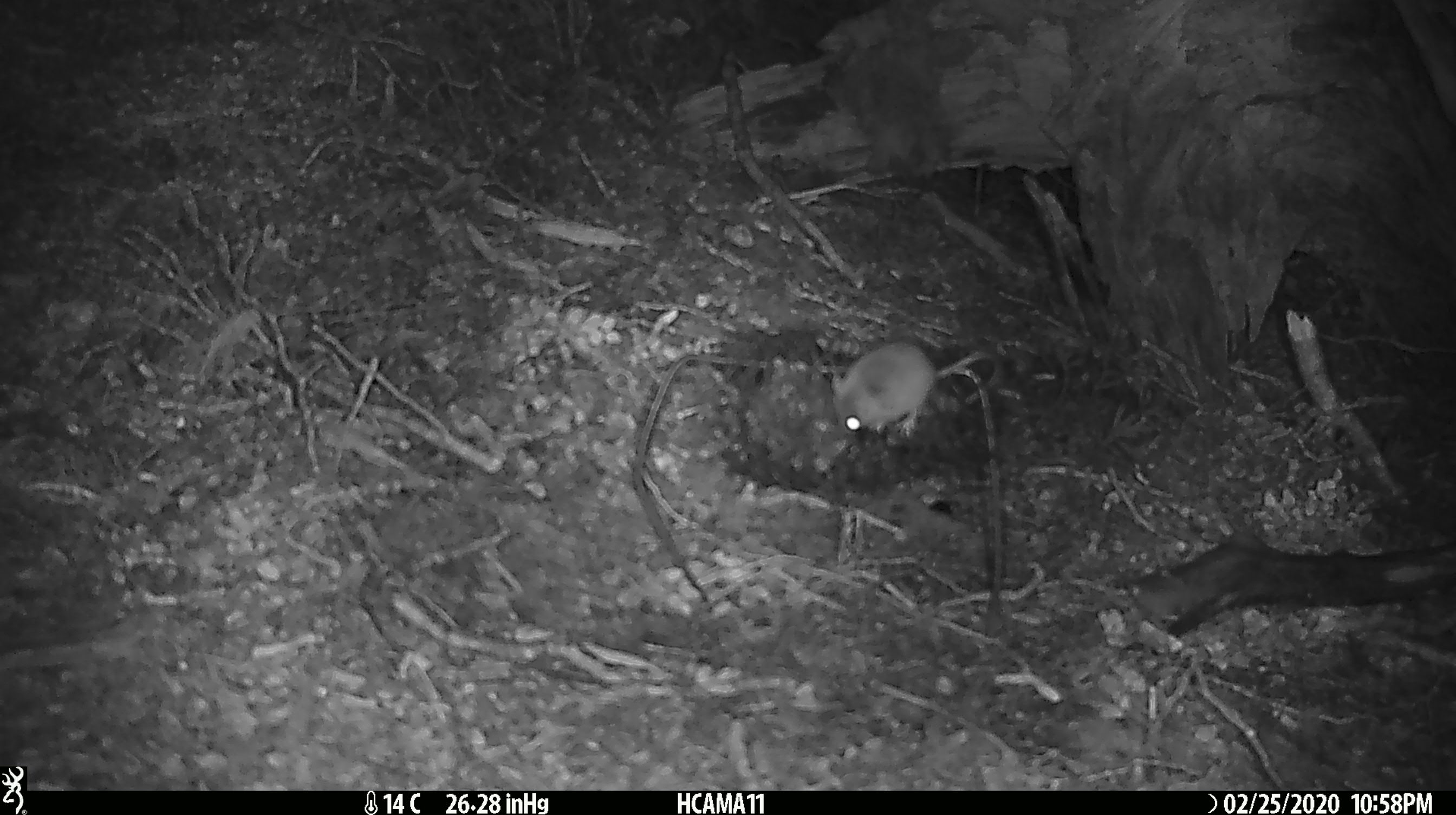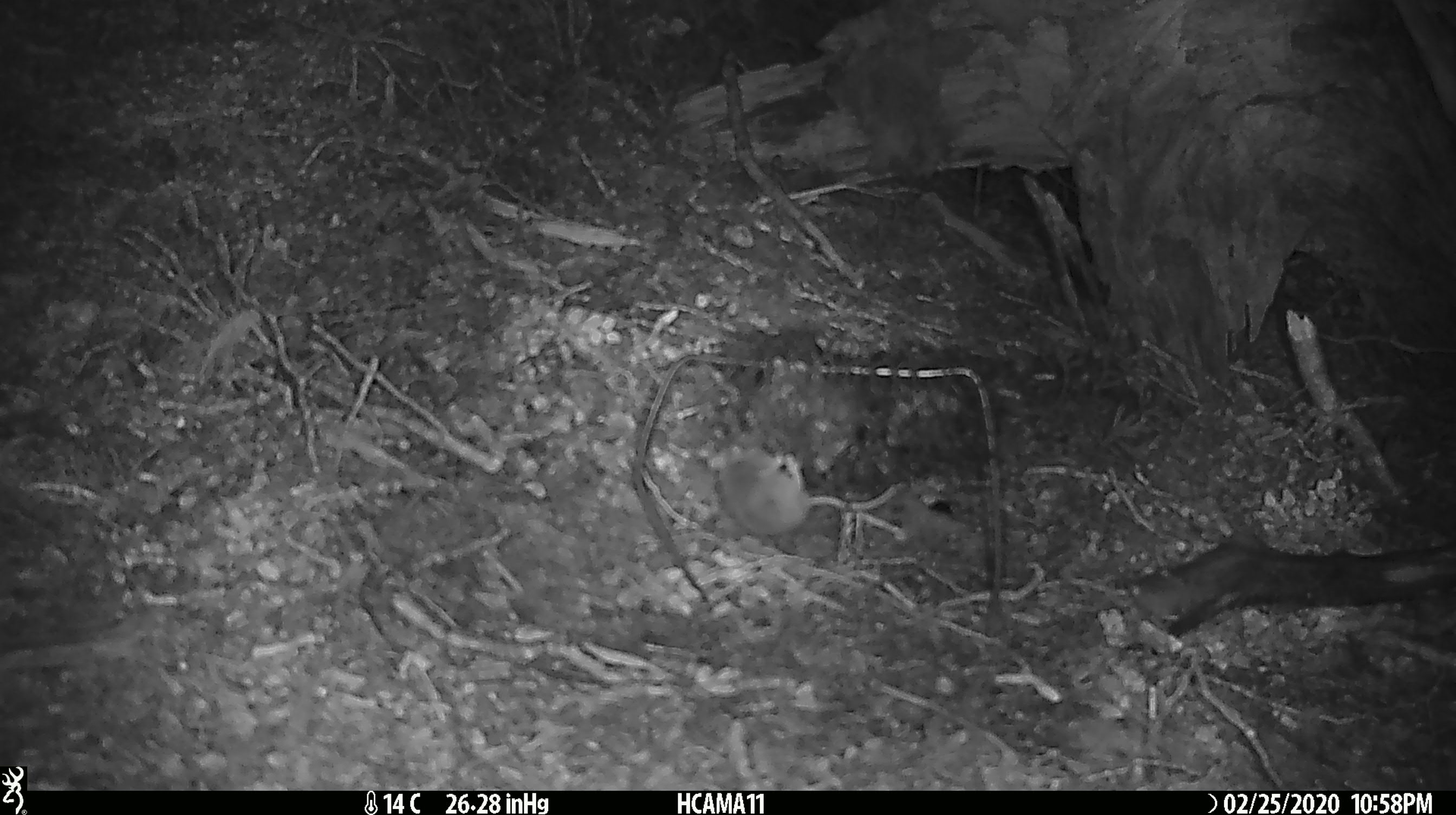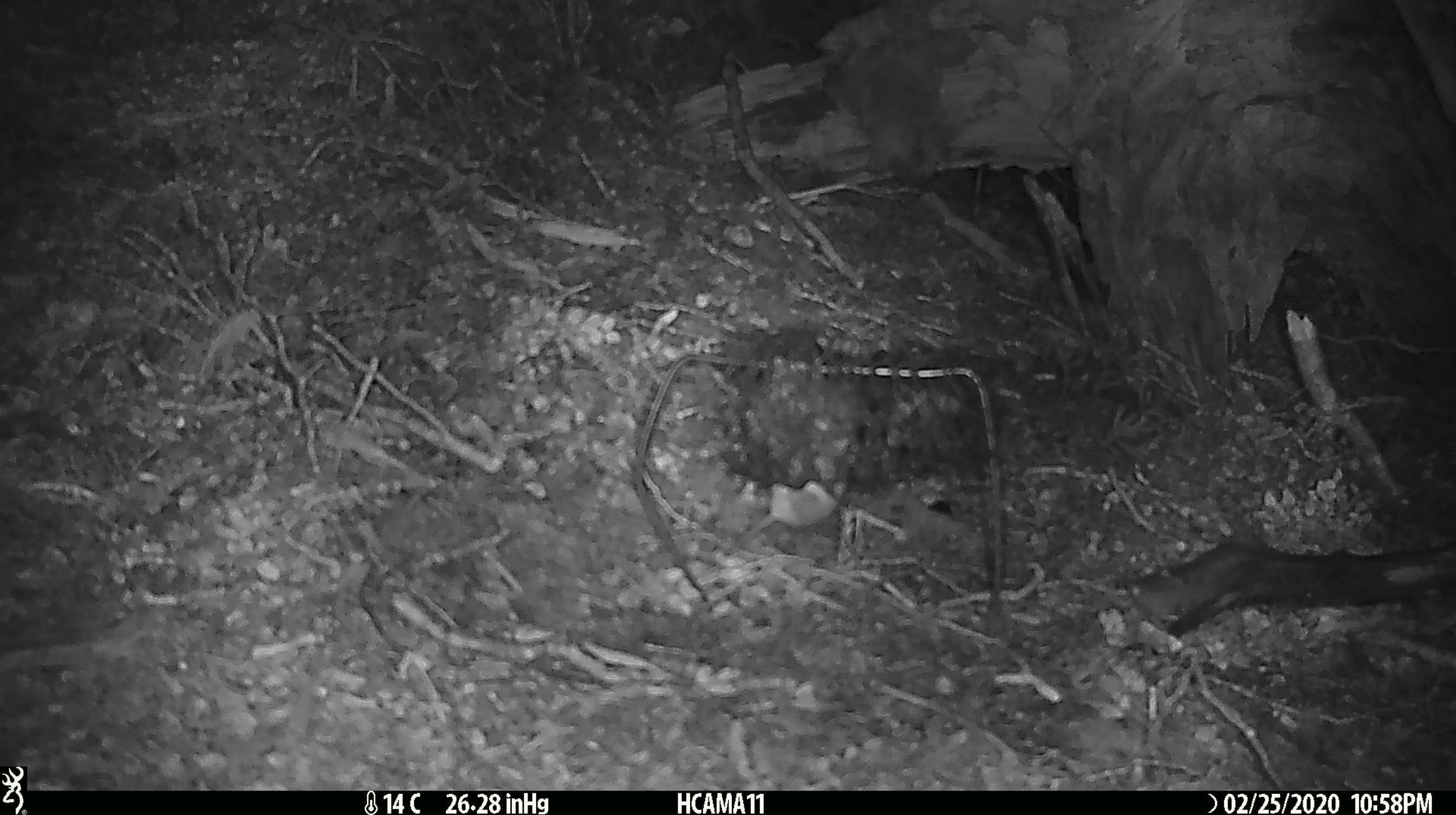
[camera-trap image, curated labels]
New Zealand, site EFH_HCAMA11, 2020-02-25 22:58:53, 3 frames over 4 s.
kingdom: Animalia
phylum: Chordata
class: Mammalia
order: Rodentia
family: Muridae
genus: Mus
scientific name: Mus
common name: mouse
Mouse (Mus).